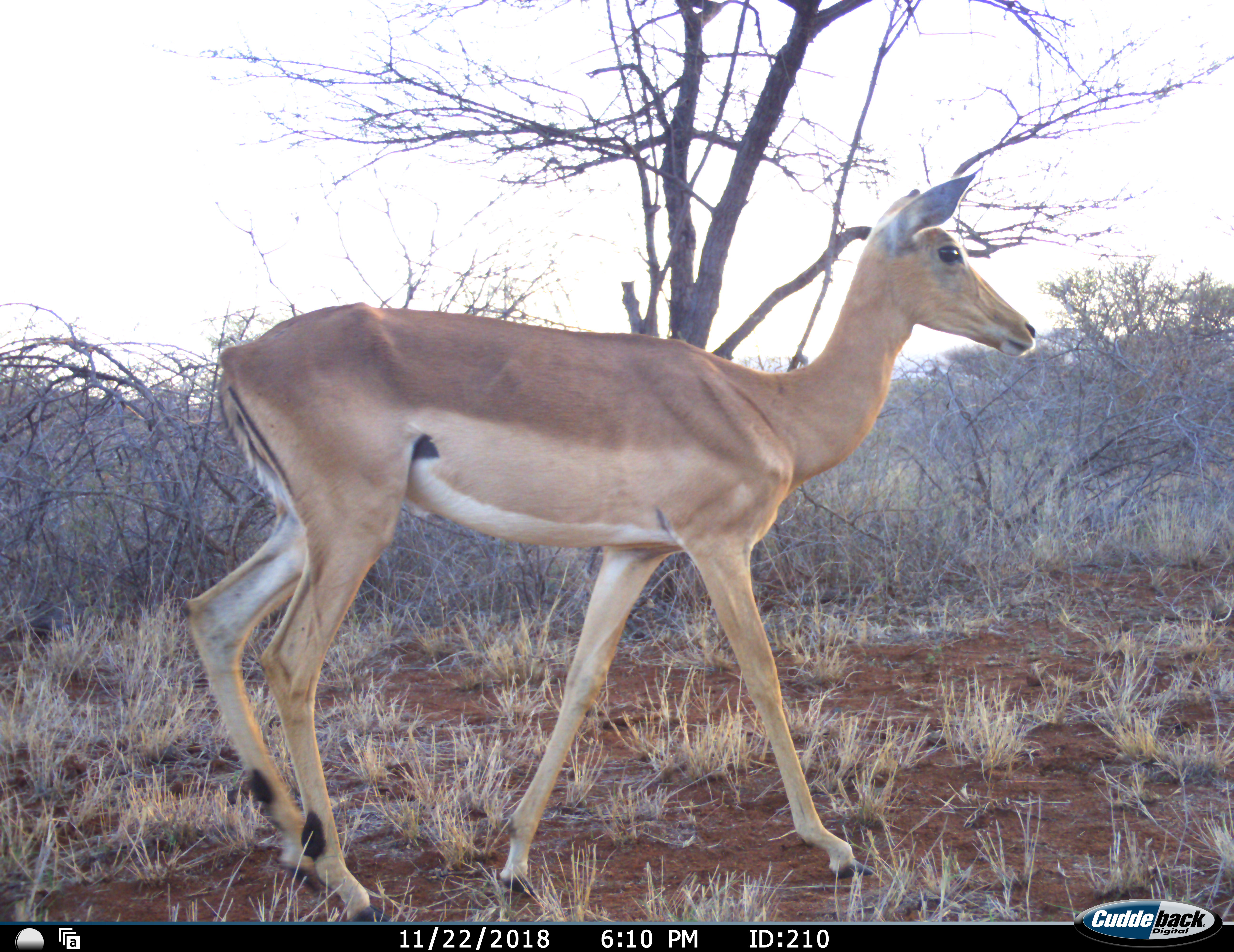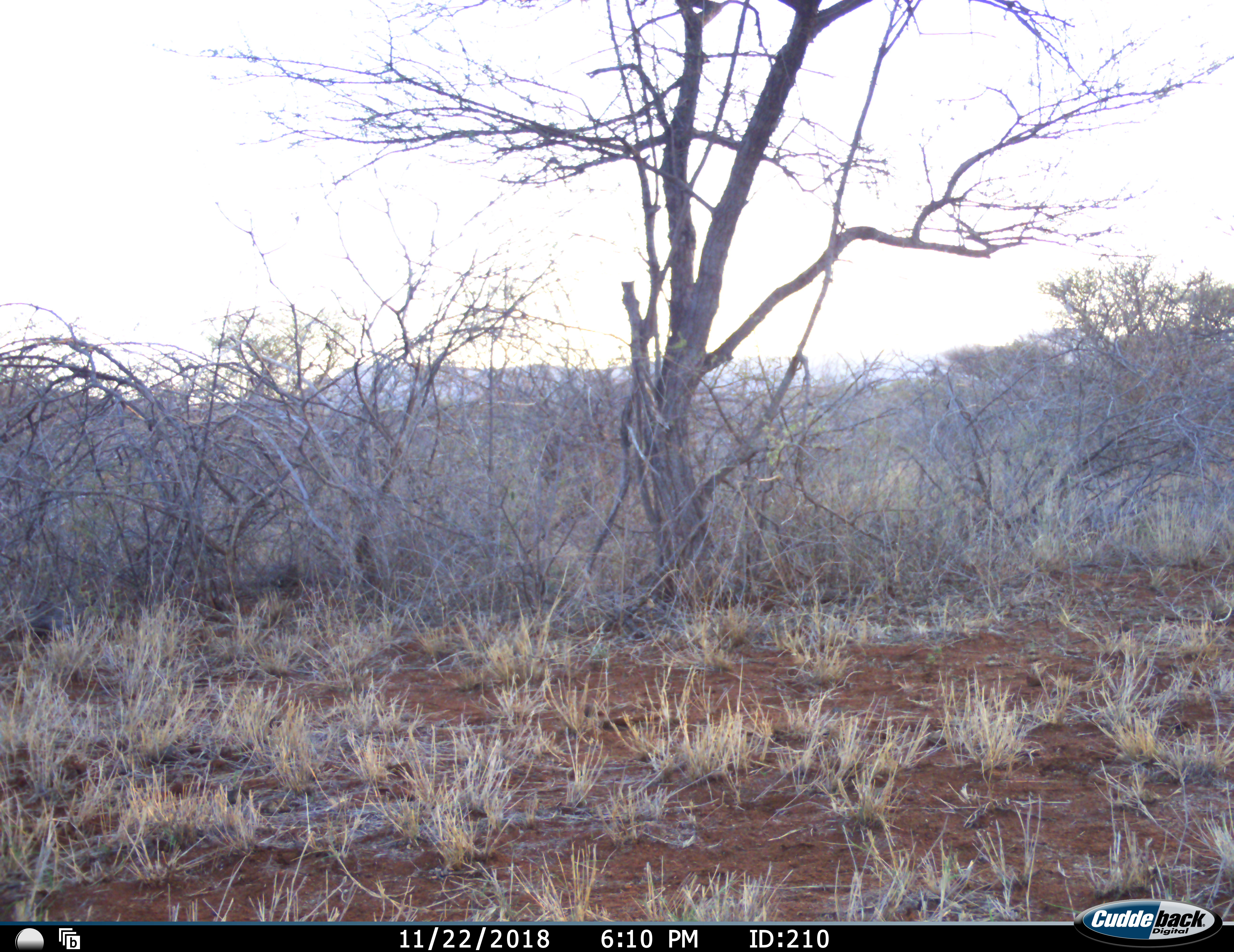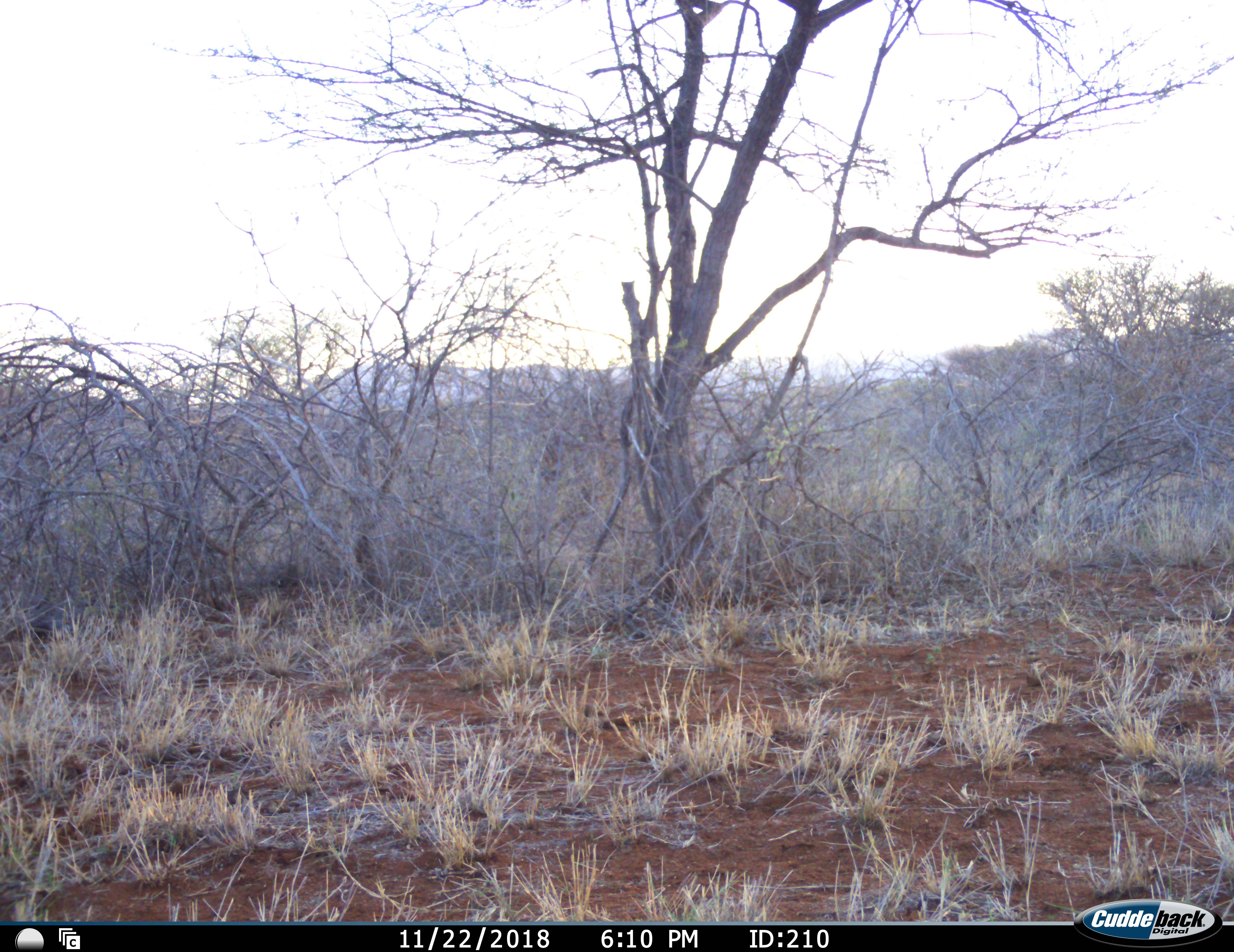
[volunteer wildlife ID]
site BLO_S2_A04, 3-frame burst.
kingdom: Animalia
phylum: Chordata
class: Mammalia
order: Artiodactyla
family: Bovidae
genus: Aepyceros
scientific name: Aepyceros melampus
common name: impala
Impala (Aepyceros melampus), count 1. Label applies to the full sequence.